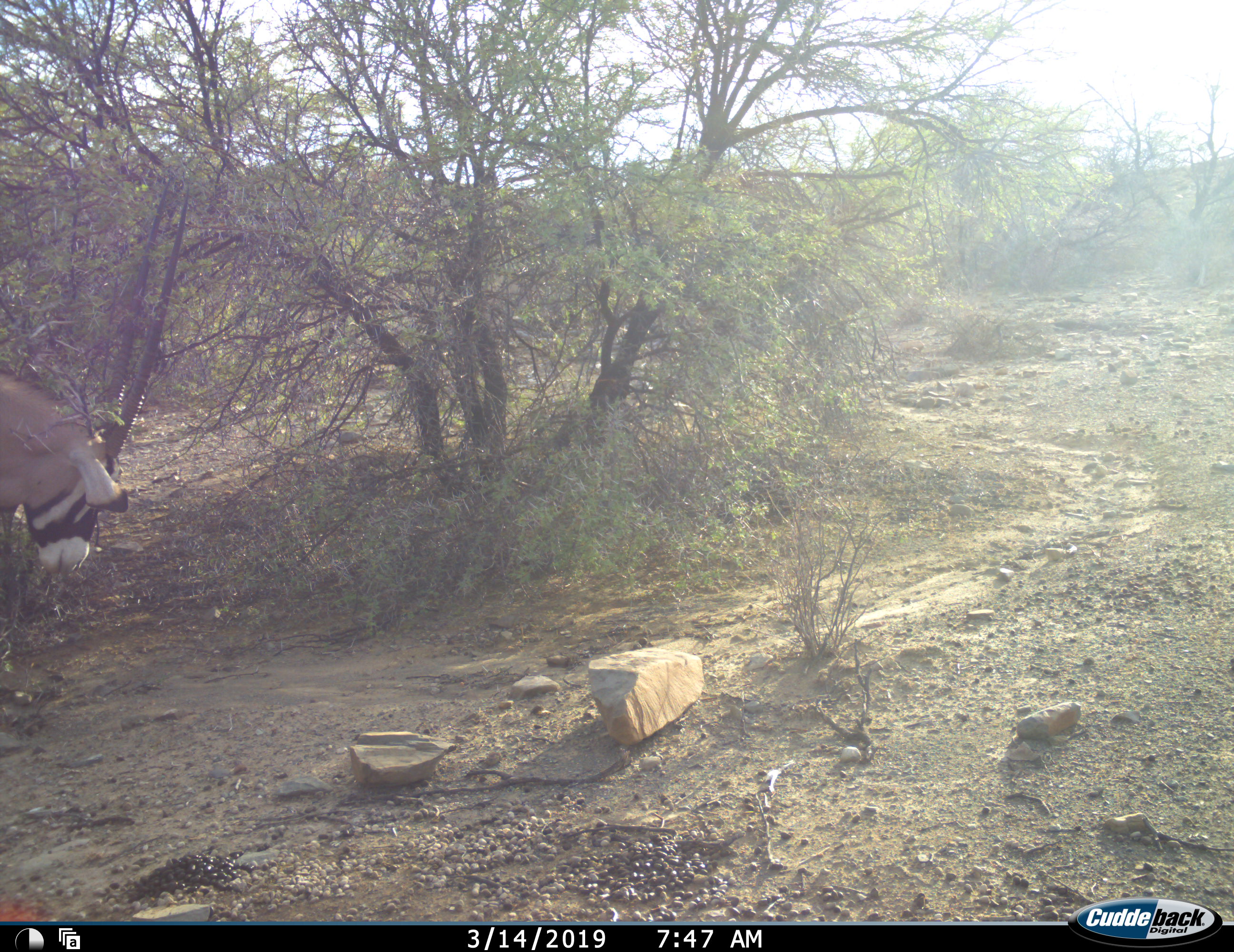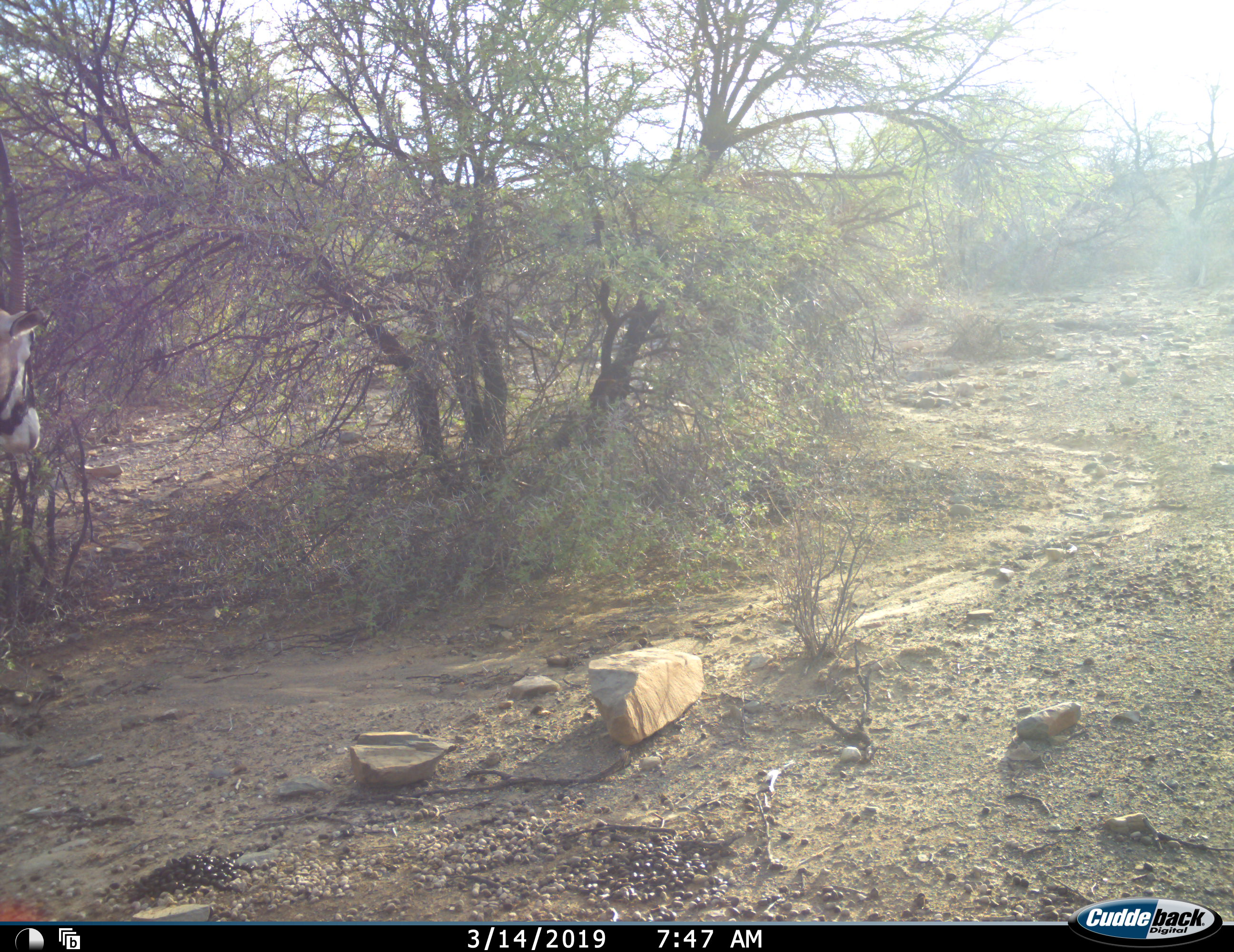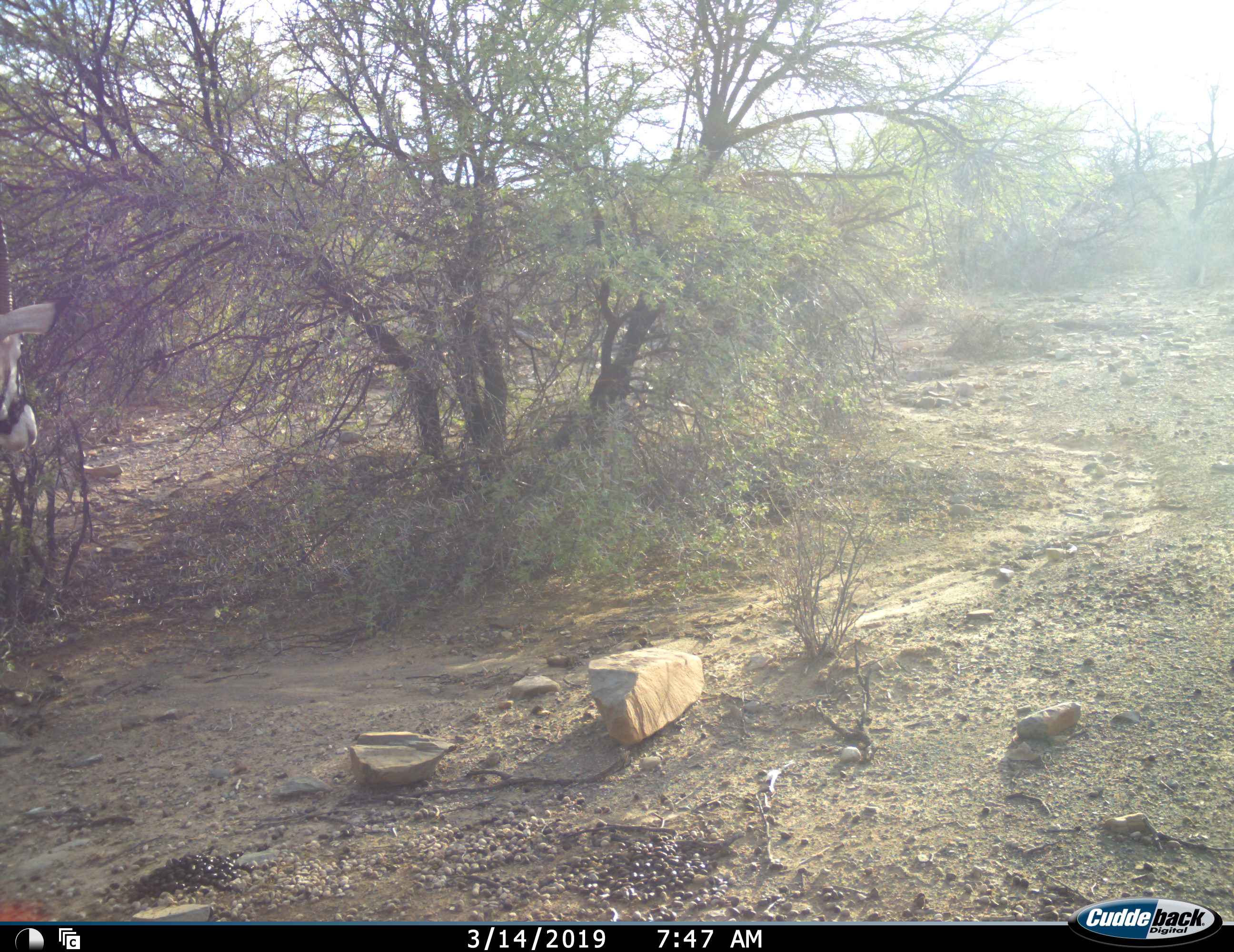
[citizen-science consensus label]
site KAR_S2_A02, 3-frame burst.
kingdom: Animalia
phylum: Chordata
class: Mammalia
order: Artiodactyla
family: Bovidae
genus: Oryx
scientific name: Oryx gazella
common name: gemsbok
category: oryx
Oryx (gemsbok) (Oryx gazella), count 1. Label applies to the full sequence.